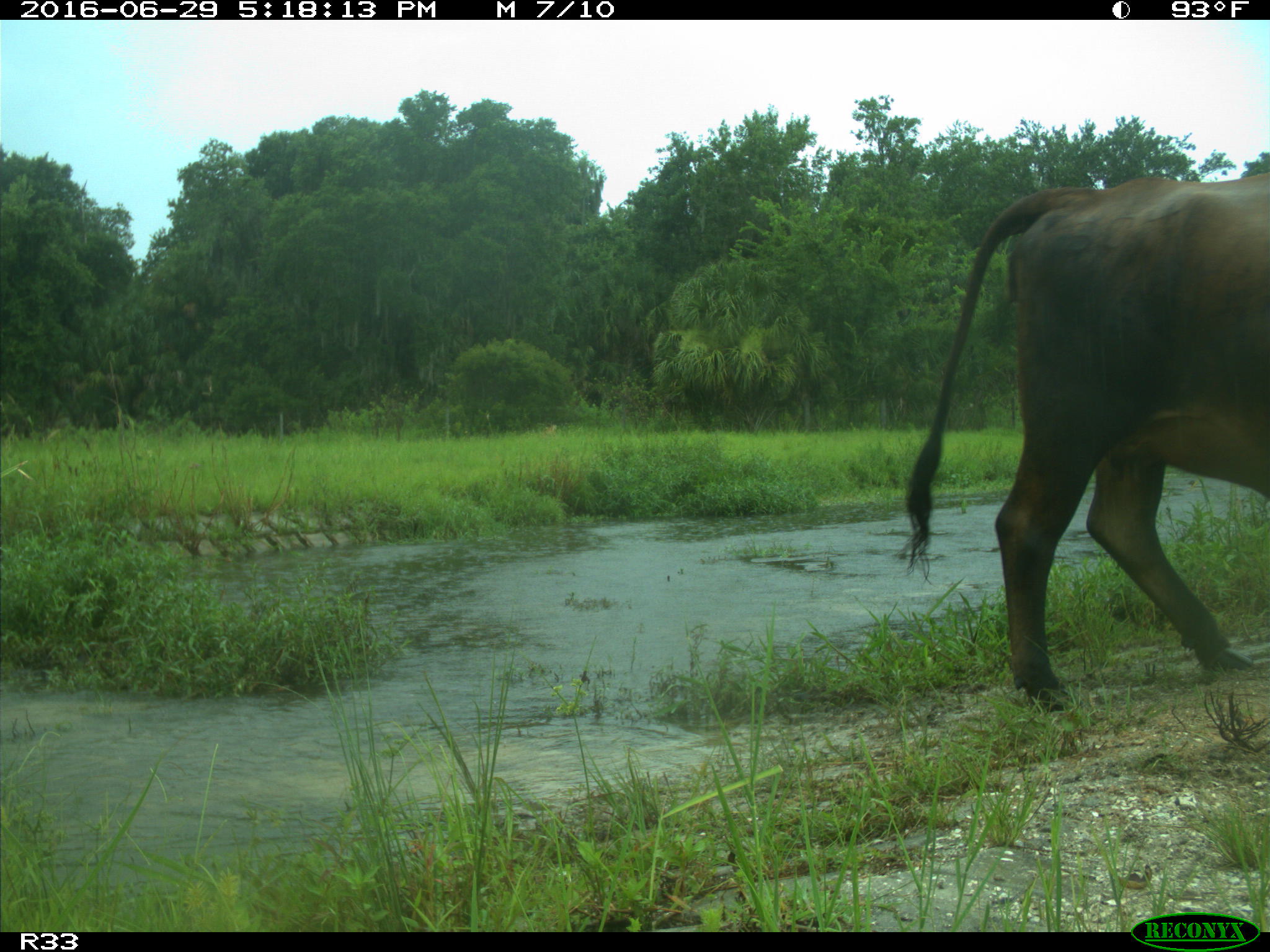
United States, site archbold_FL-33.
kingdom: Animalia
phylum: Chordata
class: Mammalia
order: Artiodactyla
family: Bovidae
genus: Bos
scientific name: Bos taurus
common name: domestic cow